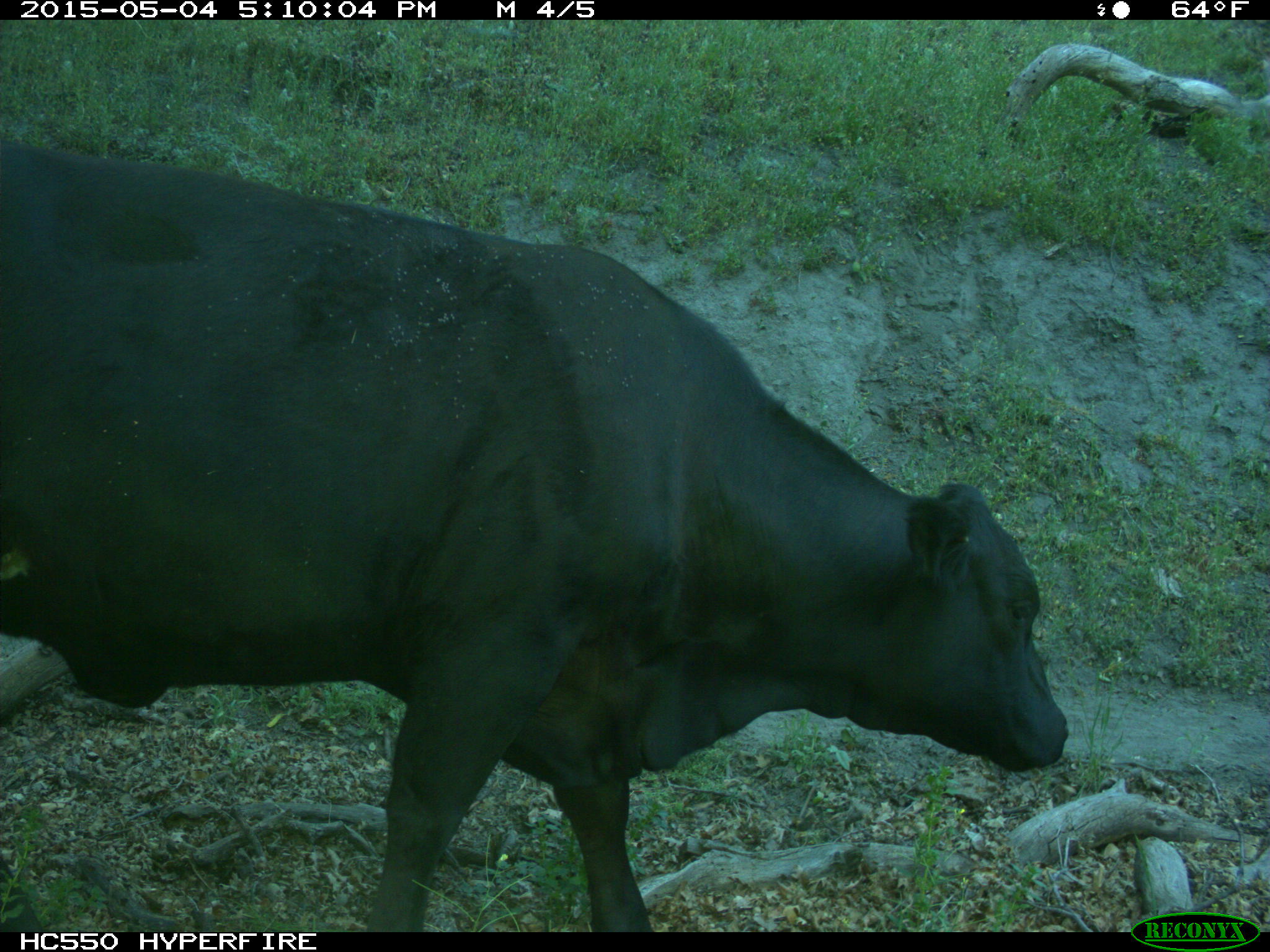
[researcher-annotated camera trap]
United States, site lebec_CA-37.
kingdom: Animalia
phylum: Chordata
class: Mammalia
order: Artiodactyla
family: Bovidae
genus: Bos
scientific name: Bos taurus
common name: domestic cow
Bos taurus (domestic cow).